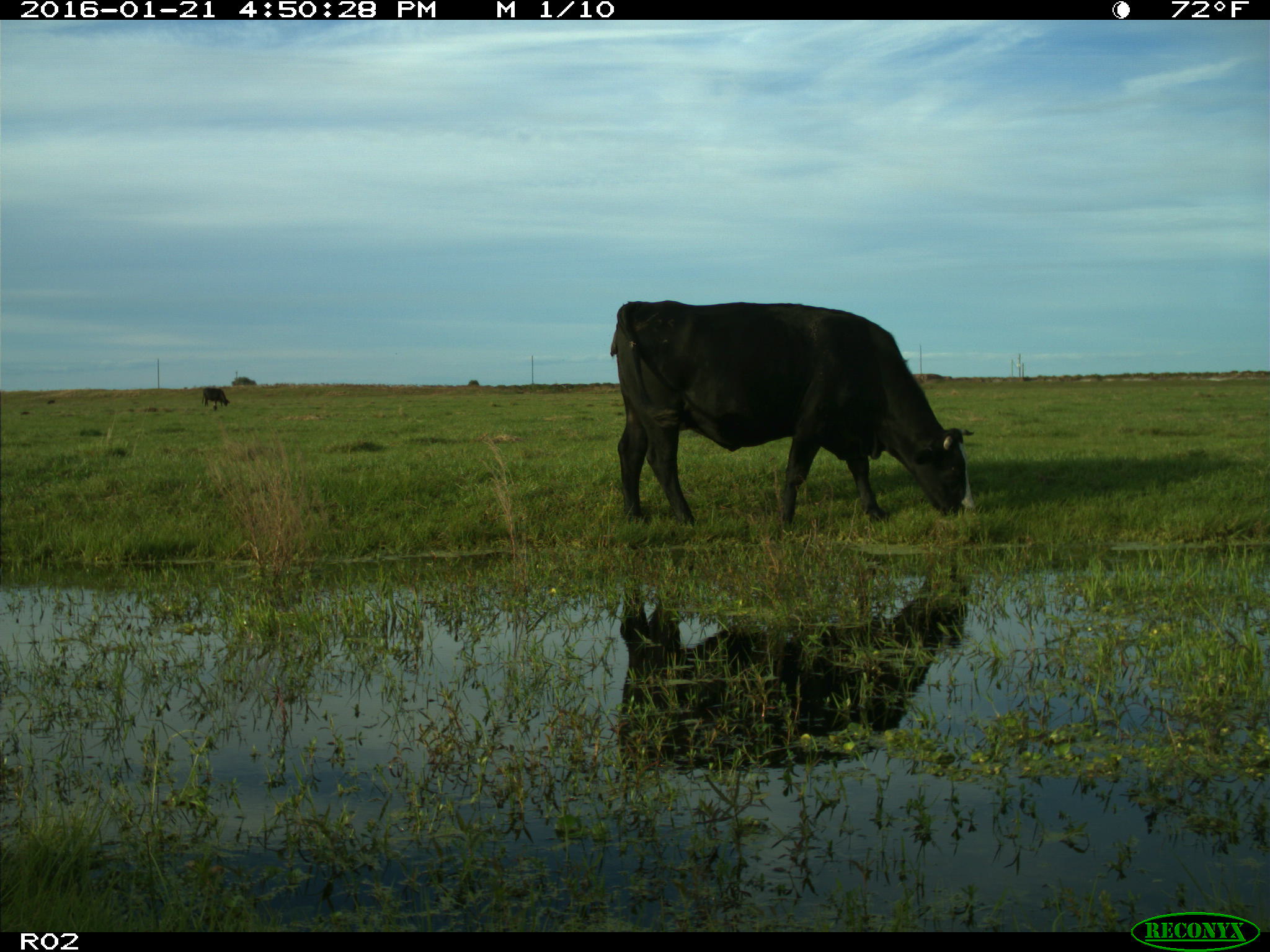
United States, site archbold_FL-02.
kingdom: Animalia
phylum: Chordata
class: Mammalia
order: Artiodactyla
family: Bovidae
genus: Bos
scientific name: Bos taurus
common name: domestic cow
Bos taurus (domestic cow).